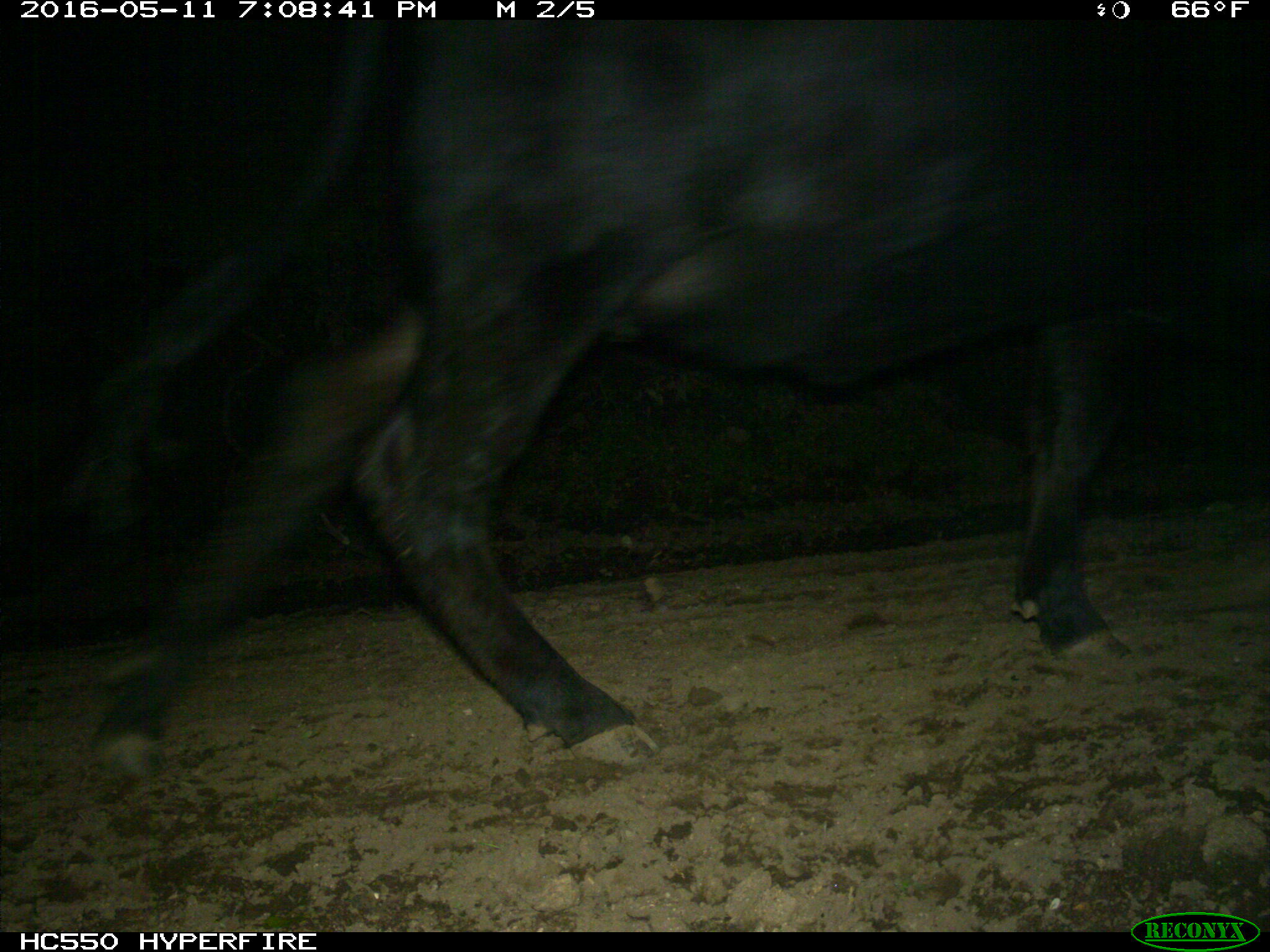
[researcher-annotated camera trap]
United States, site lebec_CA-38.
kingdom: Animalia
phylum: Chordata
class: Mammalia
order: Artiodactyla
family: Bovidae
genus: Bos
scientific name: Bos taurus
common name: domestic cow